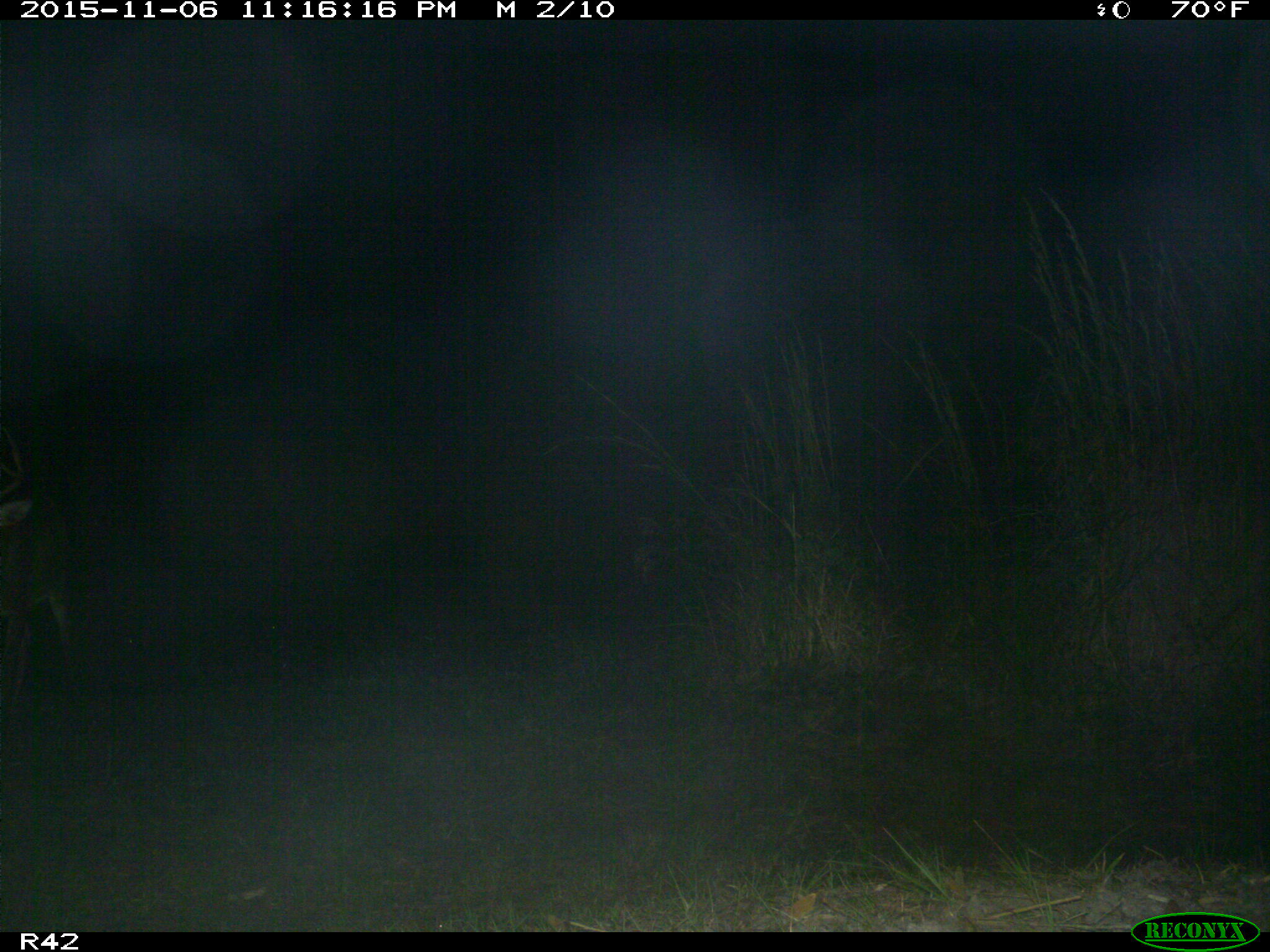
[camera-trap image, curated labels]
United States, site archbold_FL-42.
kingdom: Animalia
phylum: Chordata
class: Mammalia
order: Artiodactyla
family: Cervidae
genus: Odocoileus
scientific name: Odocoileus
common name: deer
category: unidentified deer